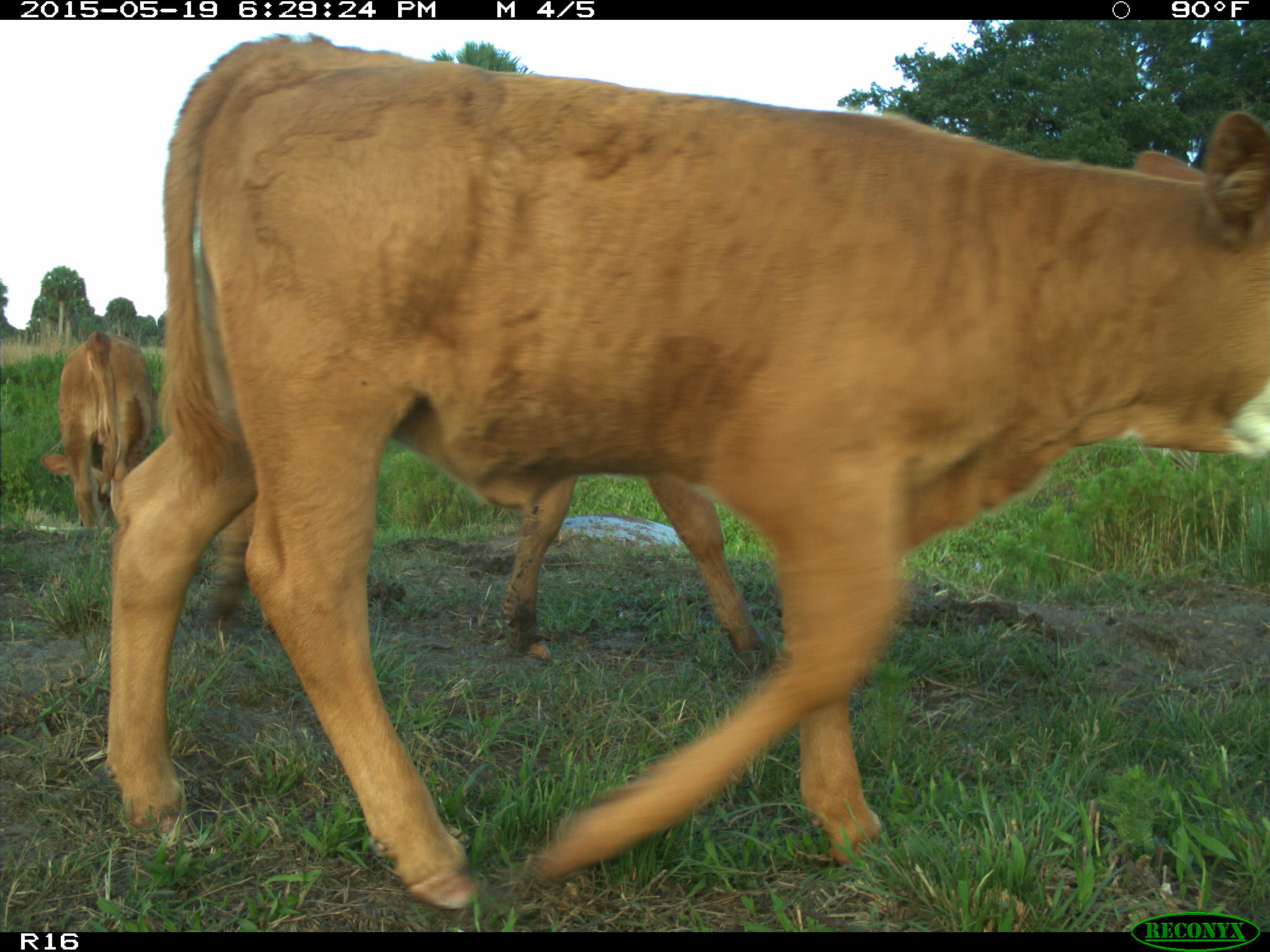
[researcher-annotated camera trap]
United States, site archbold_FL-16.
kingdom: Animalia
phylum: Chordata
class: Mammalia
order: Artiodactyla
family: Bovidae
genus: Bos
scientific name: Bos taurus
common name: domestic cow